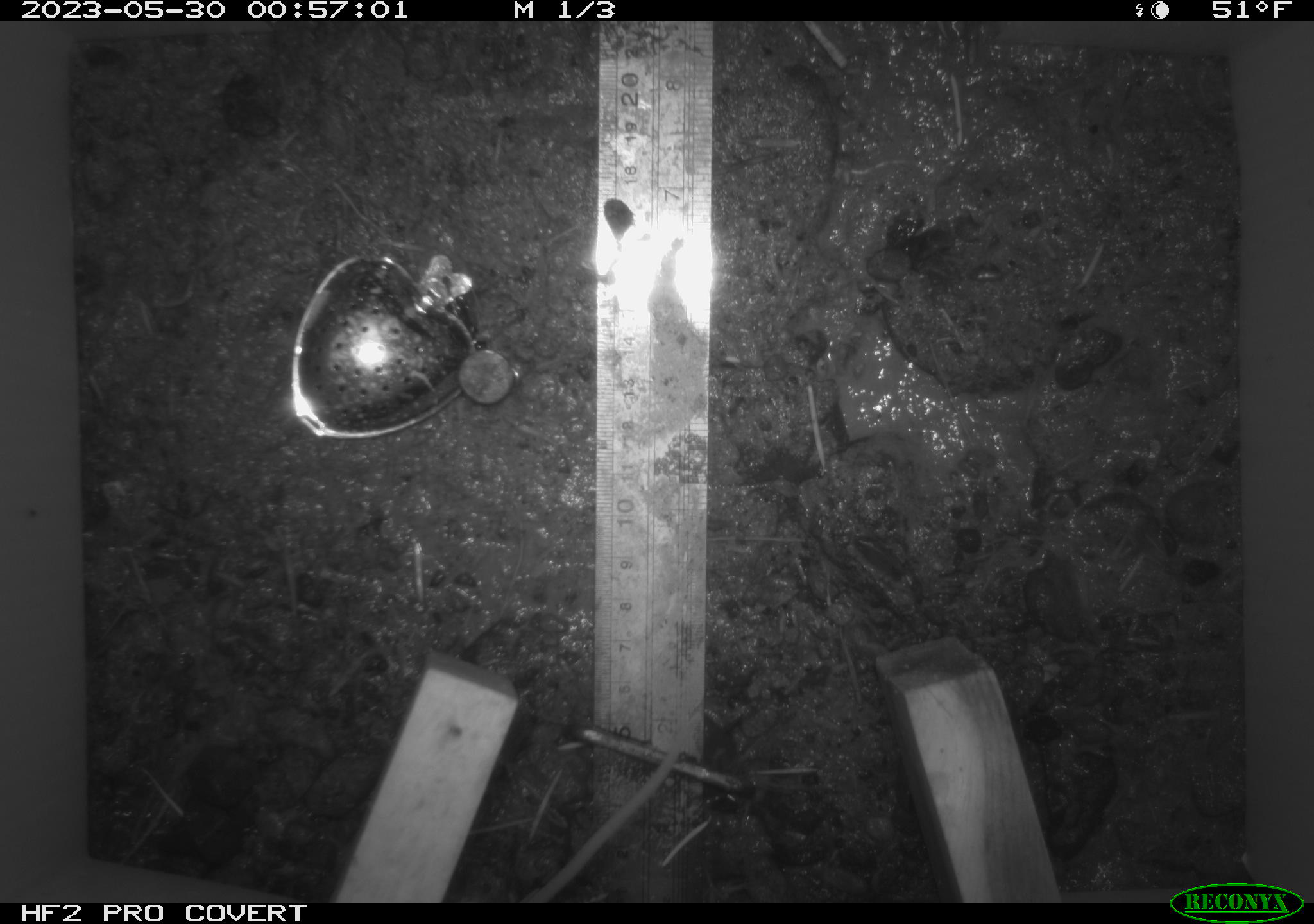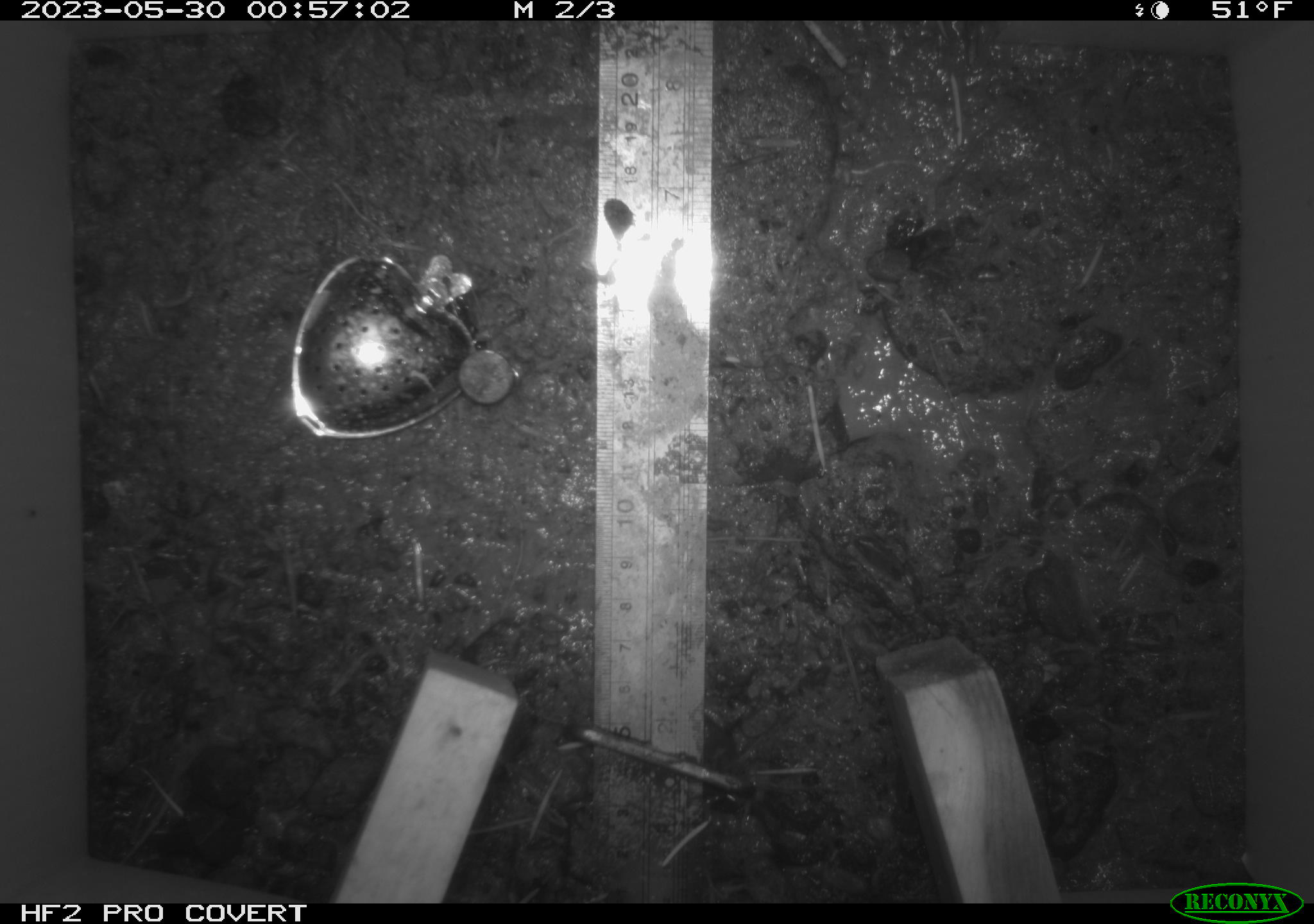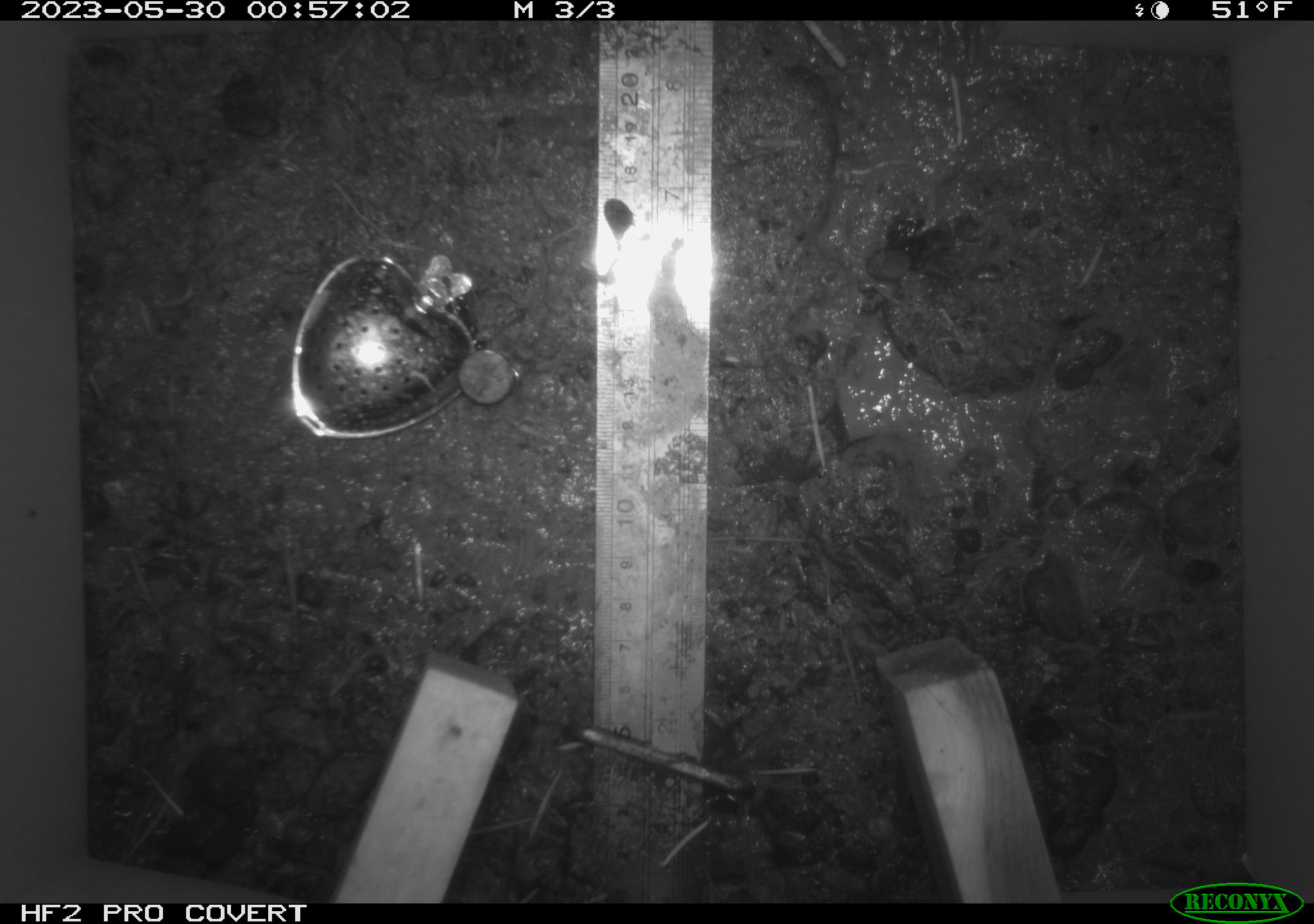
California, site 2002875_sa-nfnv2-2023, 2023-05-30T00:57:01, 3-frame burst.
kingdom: Animalia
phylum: Chordata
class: Mammalia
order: Rodentia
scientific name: Rodentia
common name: mouse species